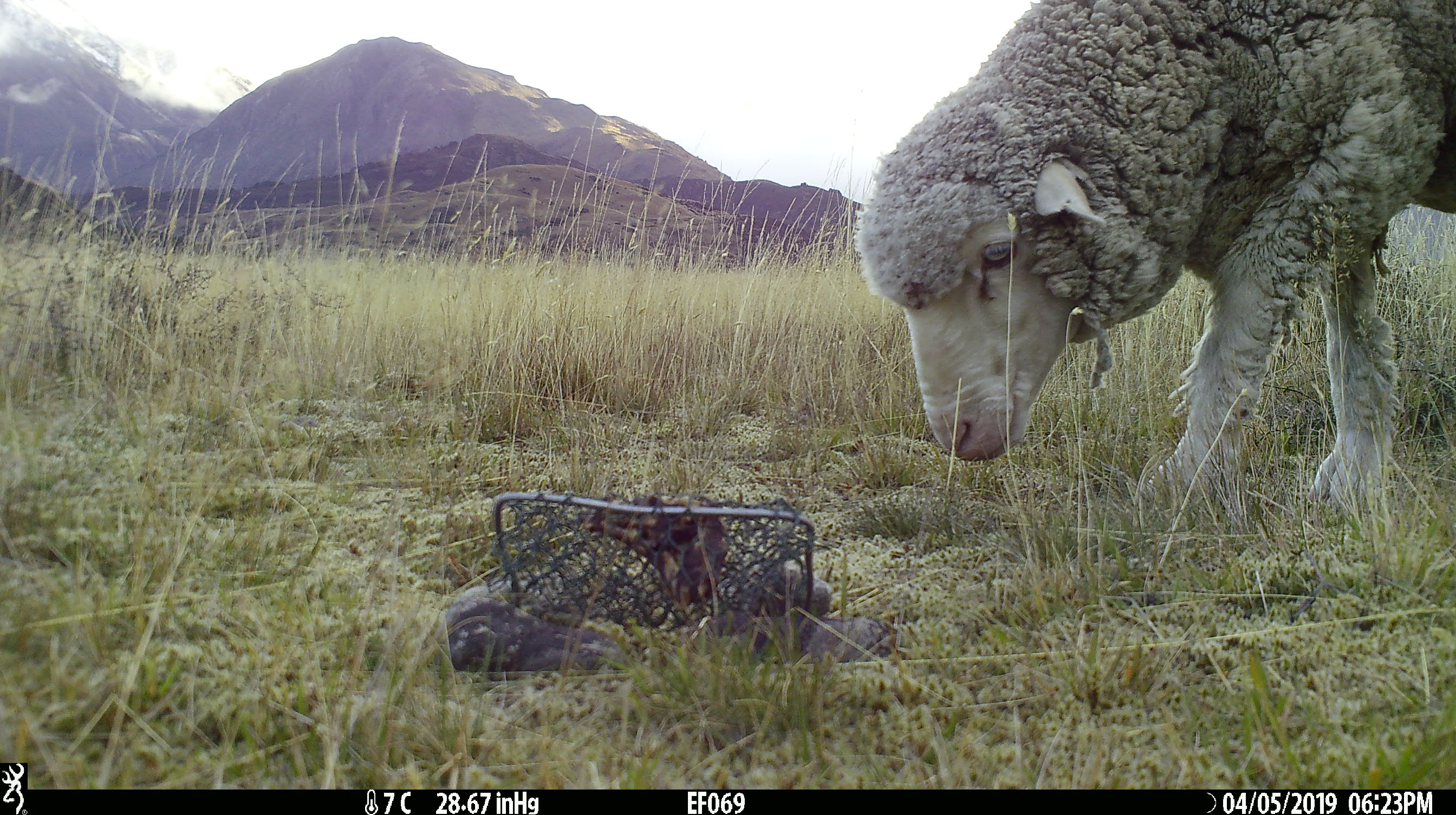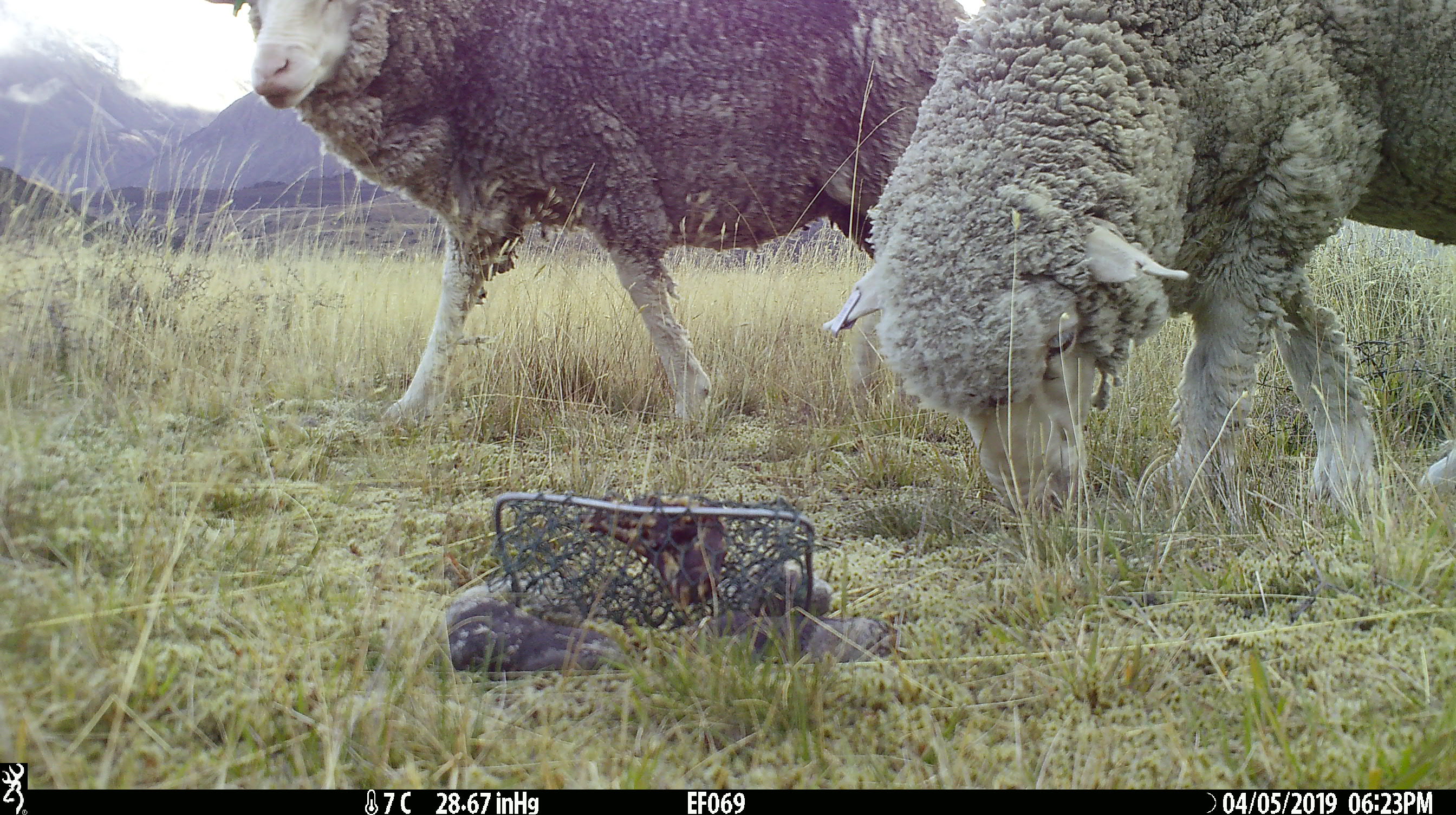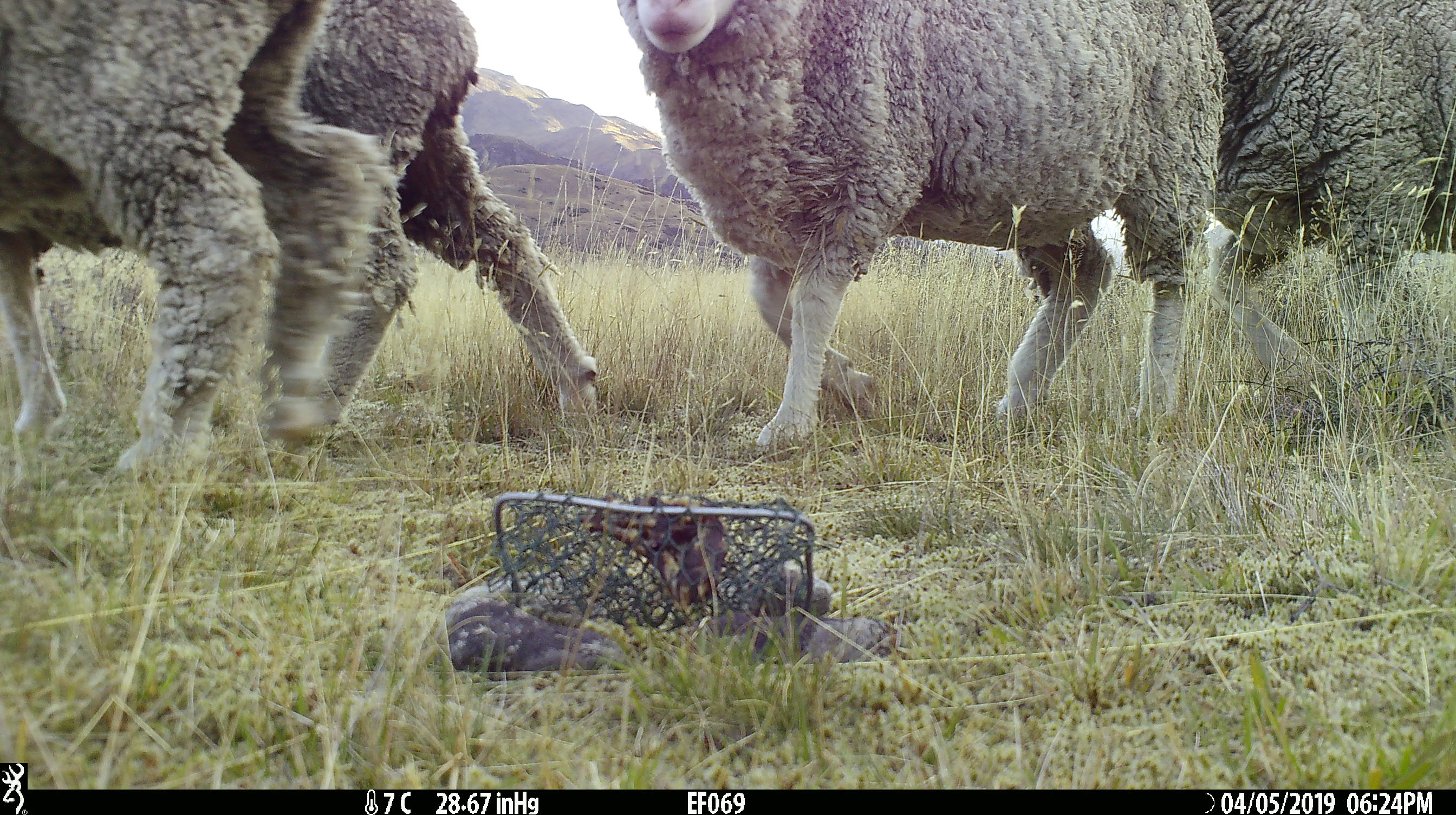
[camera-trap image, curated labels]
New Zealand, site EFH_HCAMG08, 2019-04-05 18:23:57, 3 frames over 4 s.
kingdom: Animalia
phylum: Chordata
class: Mammalia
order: Artiodactyla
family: Bovidae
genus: Ovis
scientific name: Ovis aries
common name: domestic sheep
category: sheep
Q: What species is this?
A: Sheep (domestic sheep) (Ovis aries).